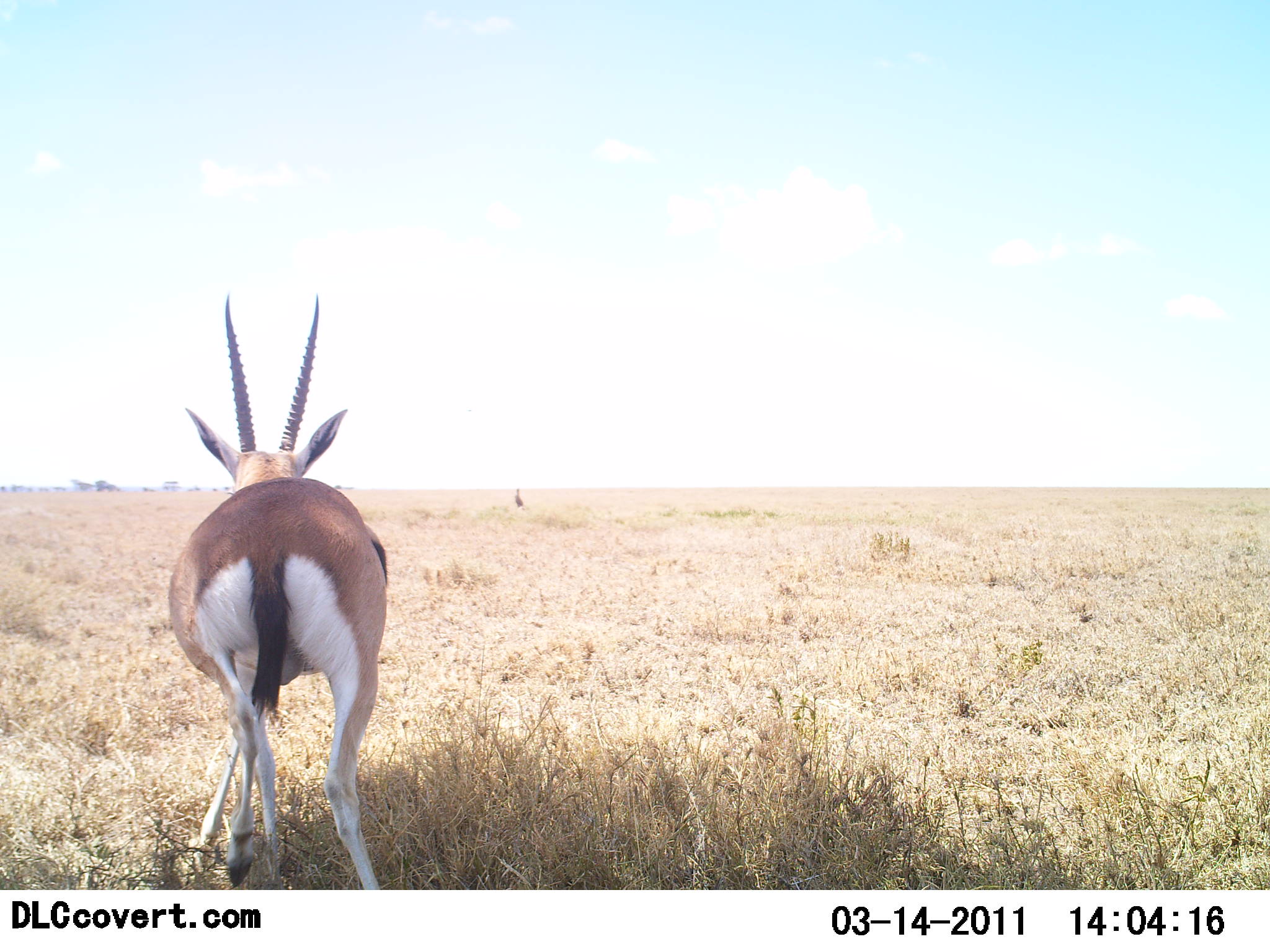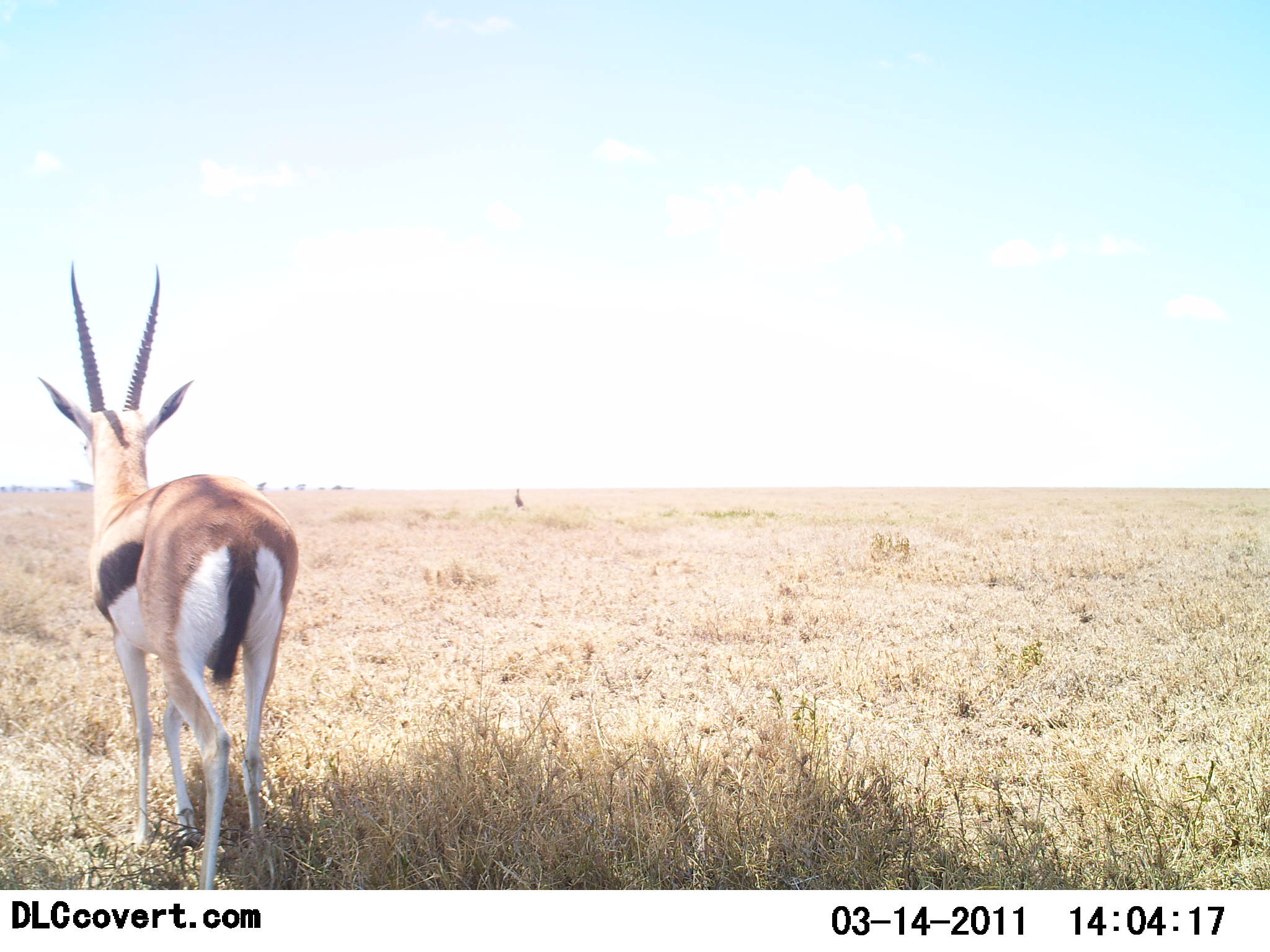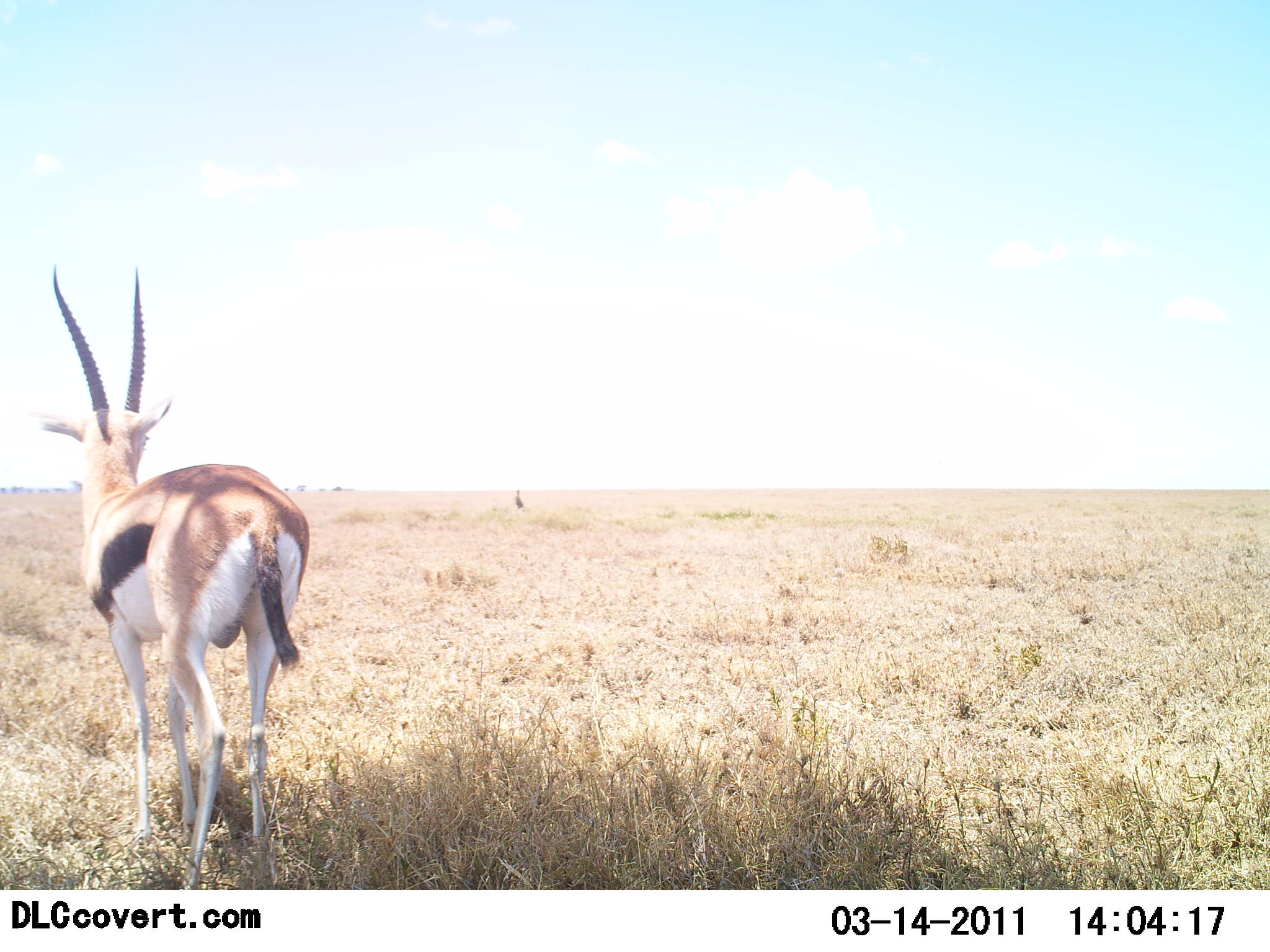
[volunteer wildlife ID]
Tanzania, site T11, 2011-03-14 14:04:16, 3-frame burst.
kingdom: Animalia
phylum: Chordata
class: Mammalia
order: Artiodactyla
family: Bovidae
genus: Eudorcas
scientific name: Eudorcas thomsonii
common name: thomson's gazelle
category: gazellethomsons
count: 1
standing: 60%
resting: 0%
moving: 40%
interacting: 0%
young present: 0%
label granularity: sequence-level